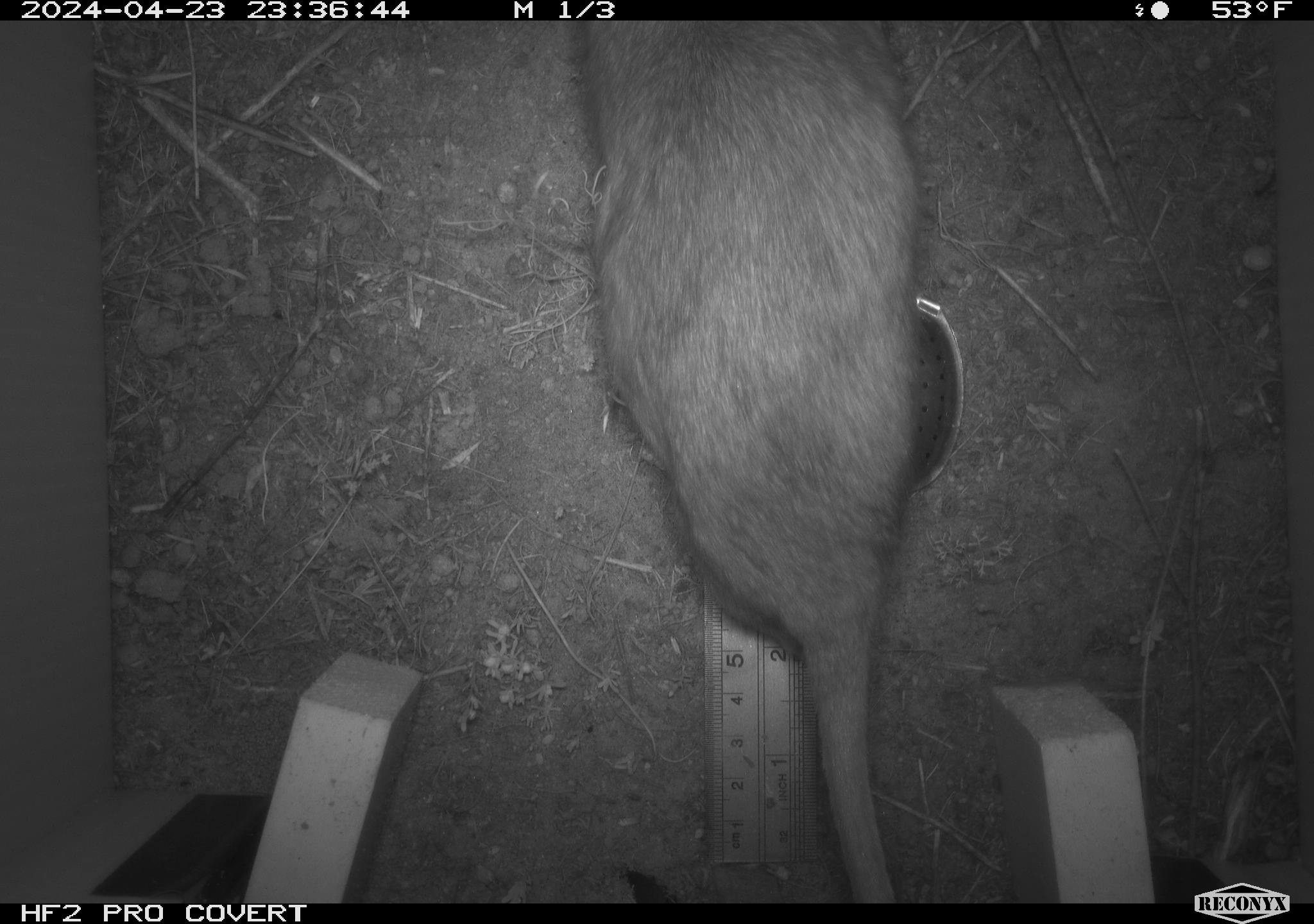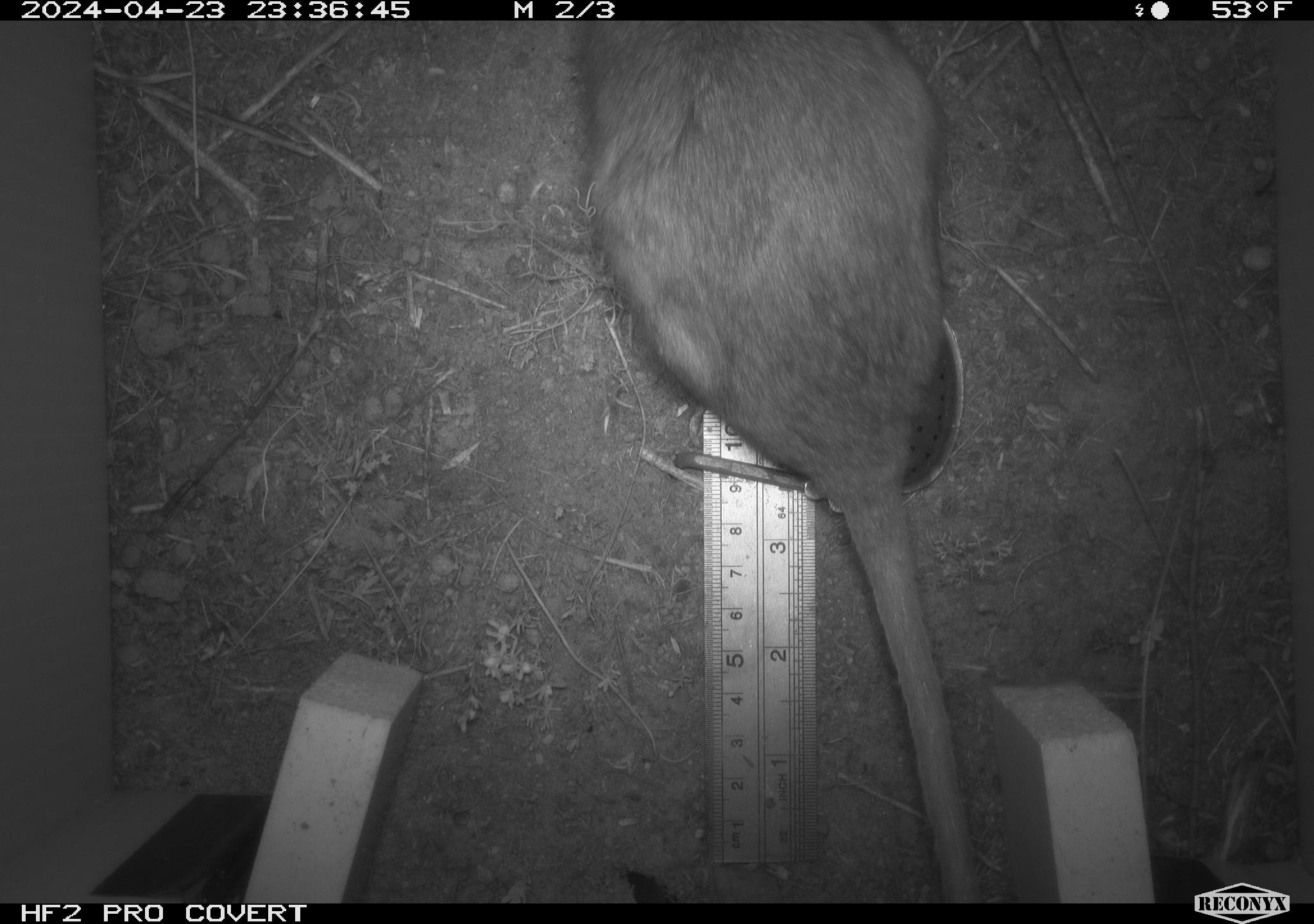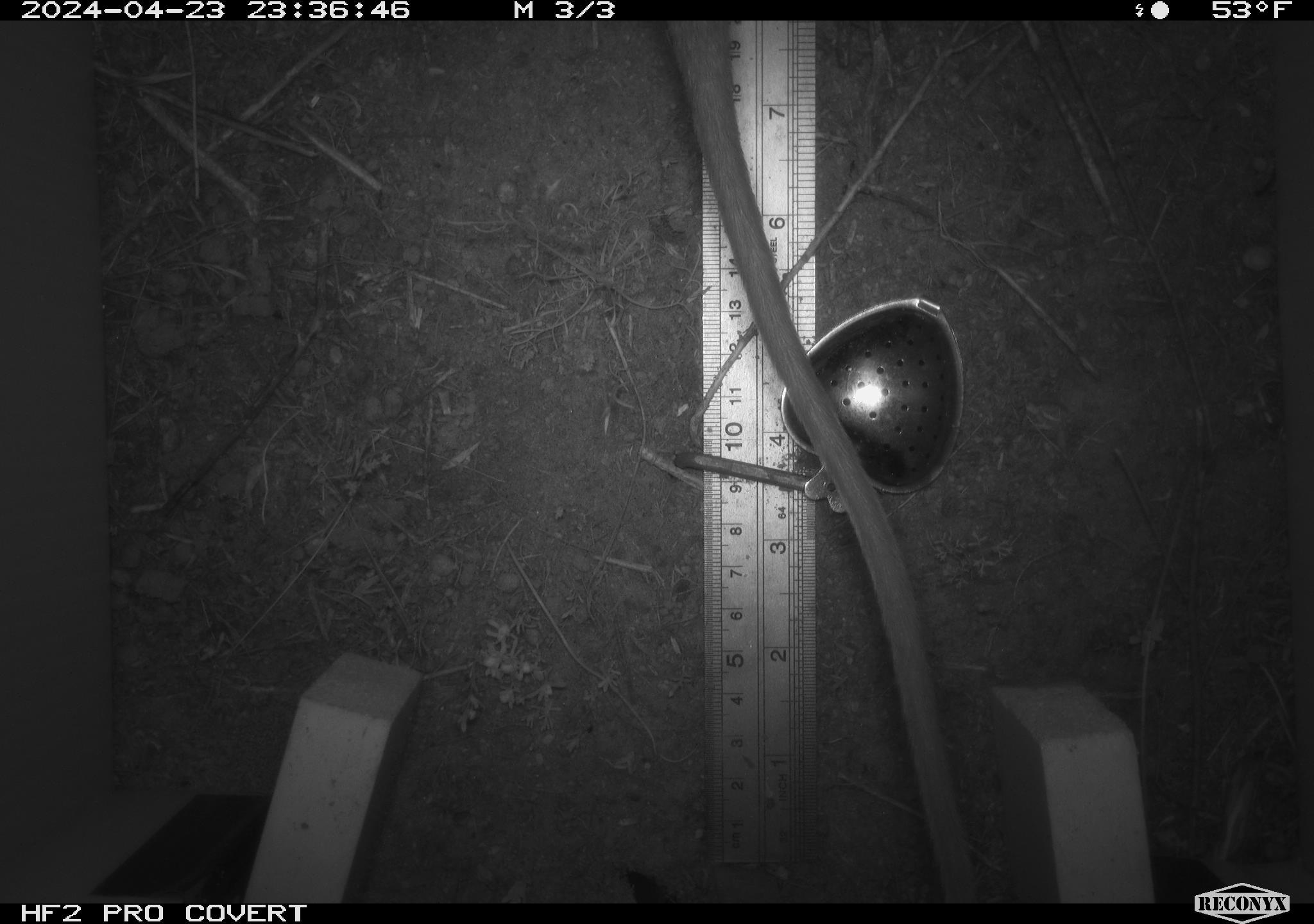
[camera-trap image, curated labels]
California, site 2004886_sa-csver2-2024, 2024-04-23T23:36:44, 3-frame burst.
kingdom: Animalia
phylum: Chordata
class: Mammalia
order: Rodentia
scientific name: Rodentia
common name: rodent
Rodent (Rodentia).